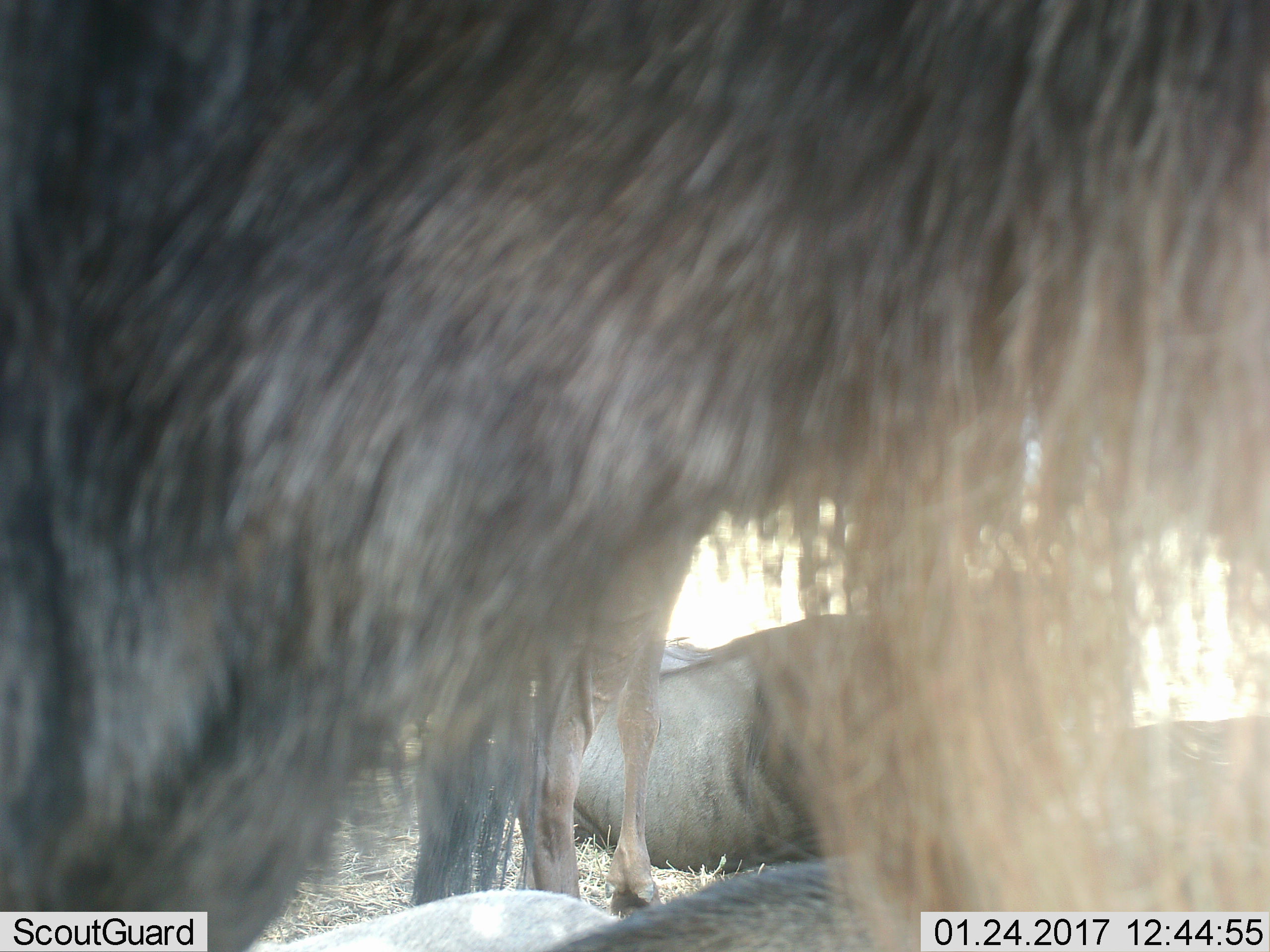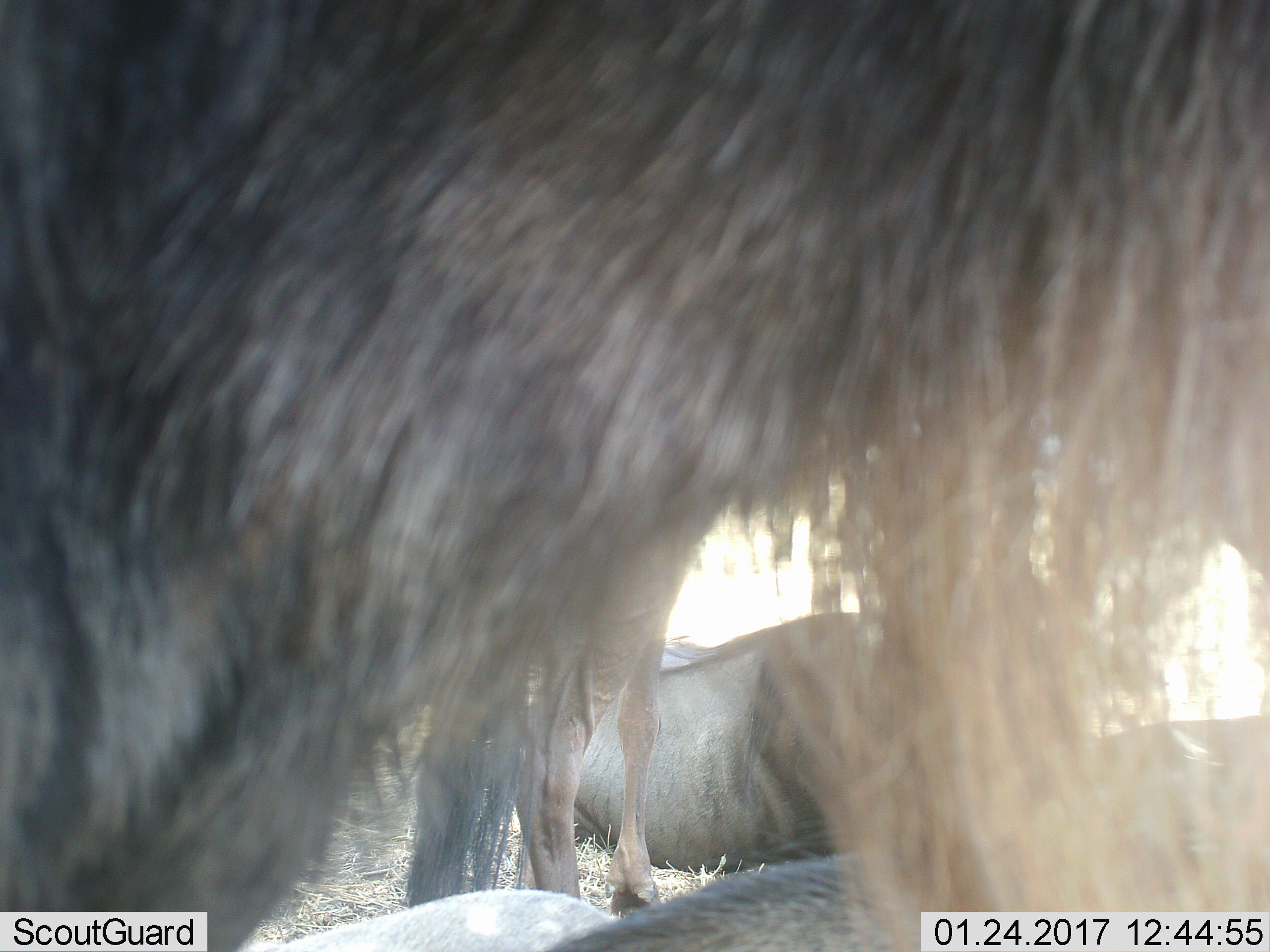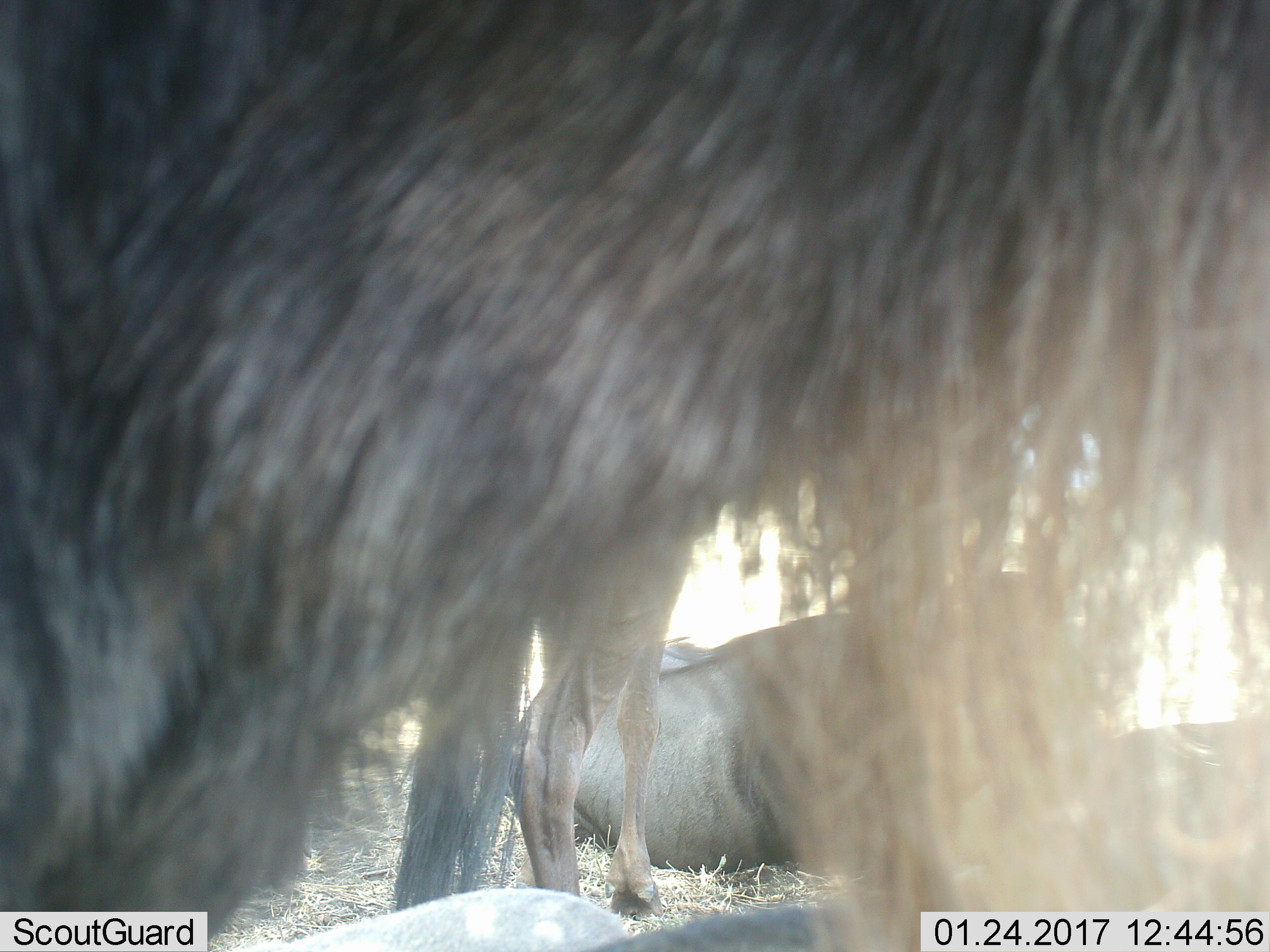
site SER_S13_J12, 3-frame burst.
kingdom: Animalia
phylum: Chordata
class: Mammalia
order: Artiodactyla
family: Bovidae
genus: Connochaetes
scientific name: Connochaetes taurinus taurinus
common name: blue wildebeest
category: wildebeestblue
Wildebeestblue (blue wildebeest) (Connochaetes taurinus taurinus), count 4. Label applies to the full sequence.